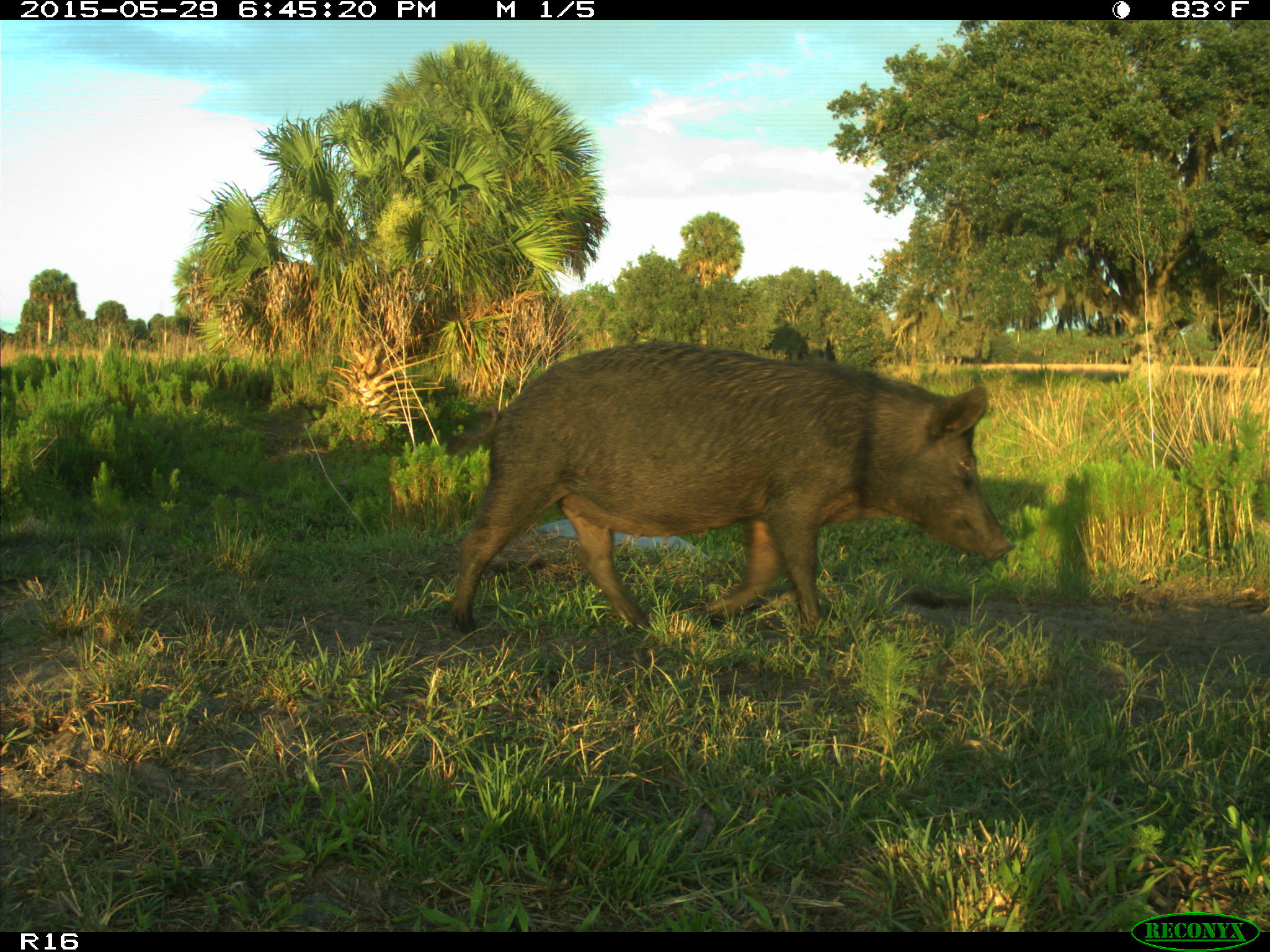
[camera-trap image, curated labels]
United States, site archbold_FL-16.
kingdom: Animalia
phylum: Chordata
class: Mammalia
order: Artiodactyla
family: Suidae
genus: Sus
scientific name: Sus scrofa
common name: wild boar